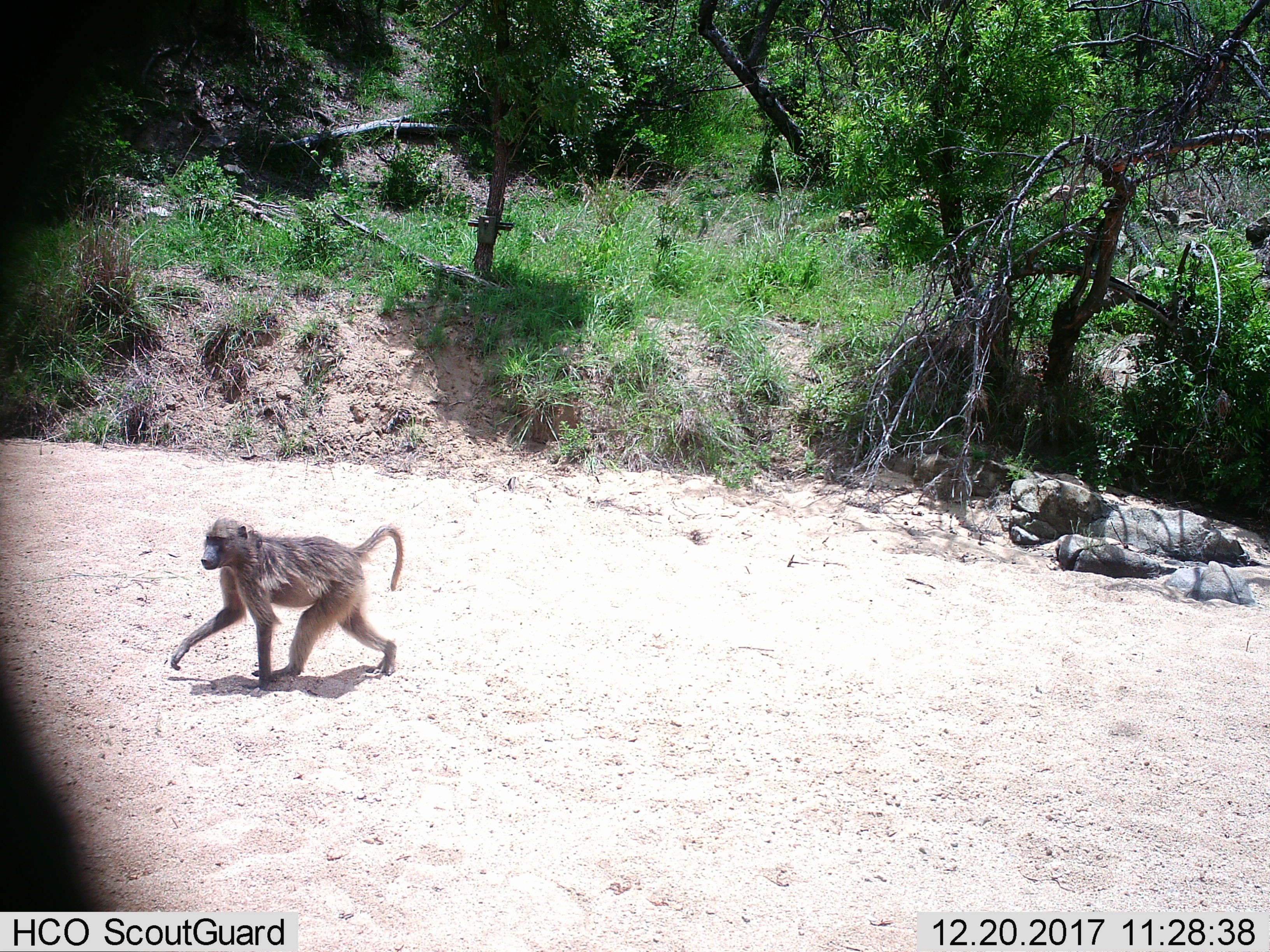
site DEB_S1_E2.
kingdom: Animalia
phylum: Chordata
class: Mammalia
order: Primates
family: Cercopithecidae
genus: Papio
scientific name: Papio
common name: baboon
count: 1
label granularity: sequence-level